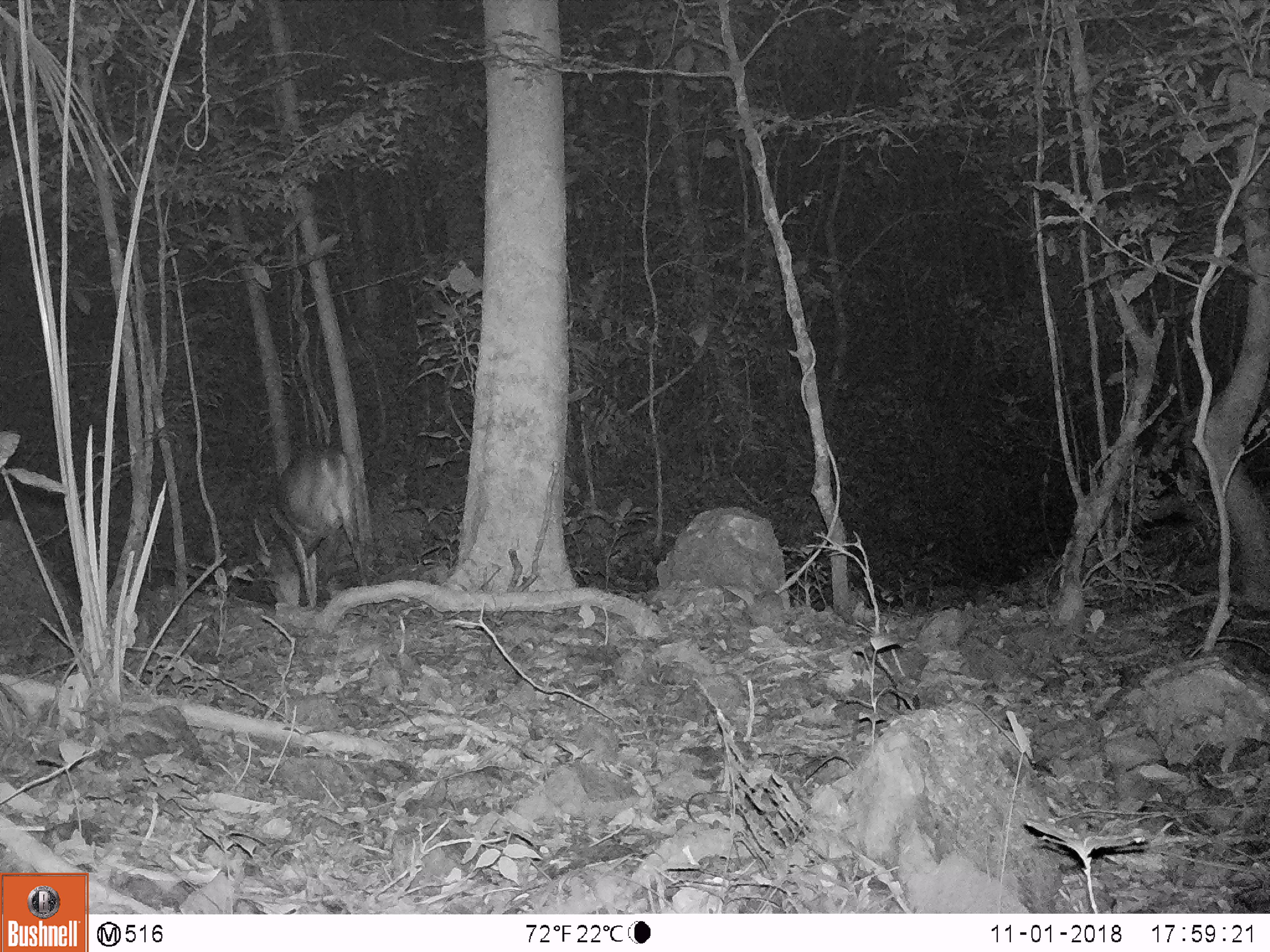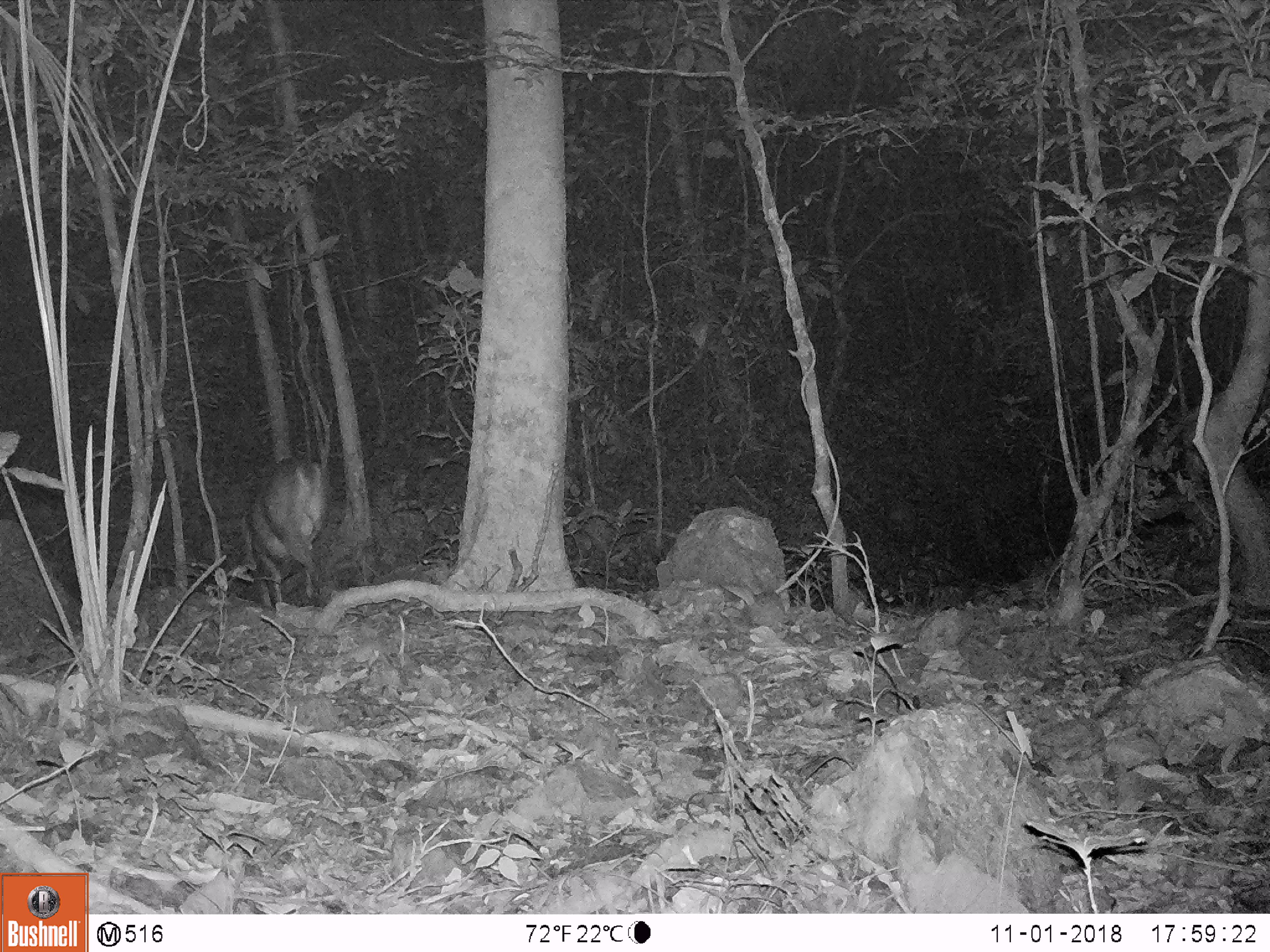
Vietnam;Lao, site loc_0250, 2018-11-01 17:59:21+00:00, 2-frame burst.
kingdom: Animalia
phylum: Chordata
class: Mammalia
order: Artiodactyla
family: Cervidae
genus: Muntiacus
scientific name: Muntiacus vuquangensis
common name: large-antlered muntjac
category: large antlered muntjac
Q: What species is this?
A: Large antlered muntjac (large-antlered muntjac) (Muntiacus vuquangensis).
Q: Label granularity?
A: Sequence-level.